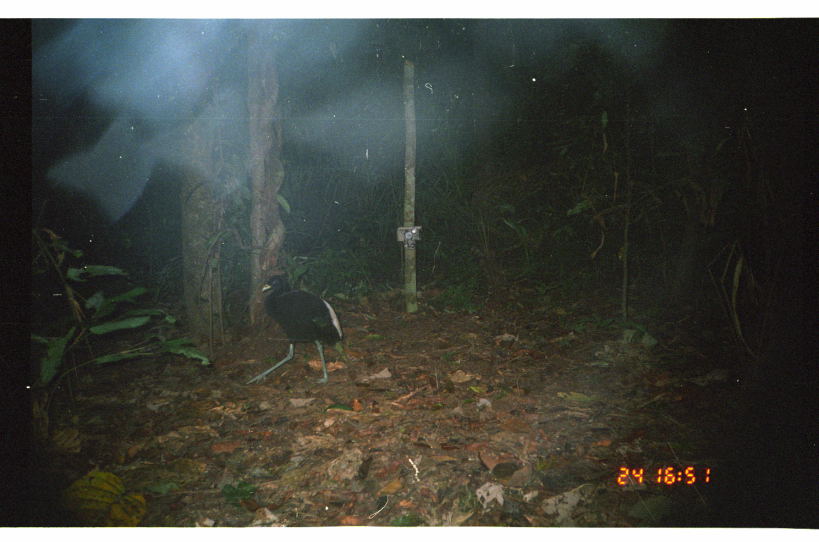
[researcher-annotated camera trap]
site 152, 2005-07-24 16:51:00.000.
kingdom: Animalia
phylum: Chordata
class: Aves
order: Gruiformes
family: Psophiidae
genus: Psophia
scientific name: Psophia leucoptera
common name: pale-winged trumpeter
Psophia leucoptera (pale-winged trumpeter).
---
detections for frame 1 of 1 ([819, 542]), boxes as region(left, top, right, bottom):
psophia leucoptera: region(244, 273, 345, 387)